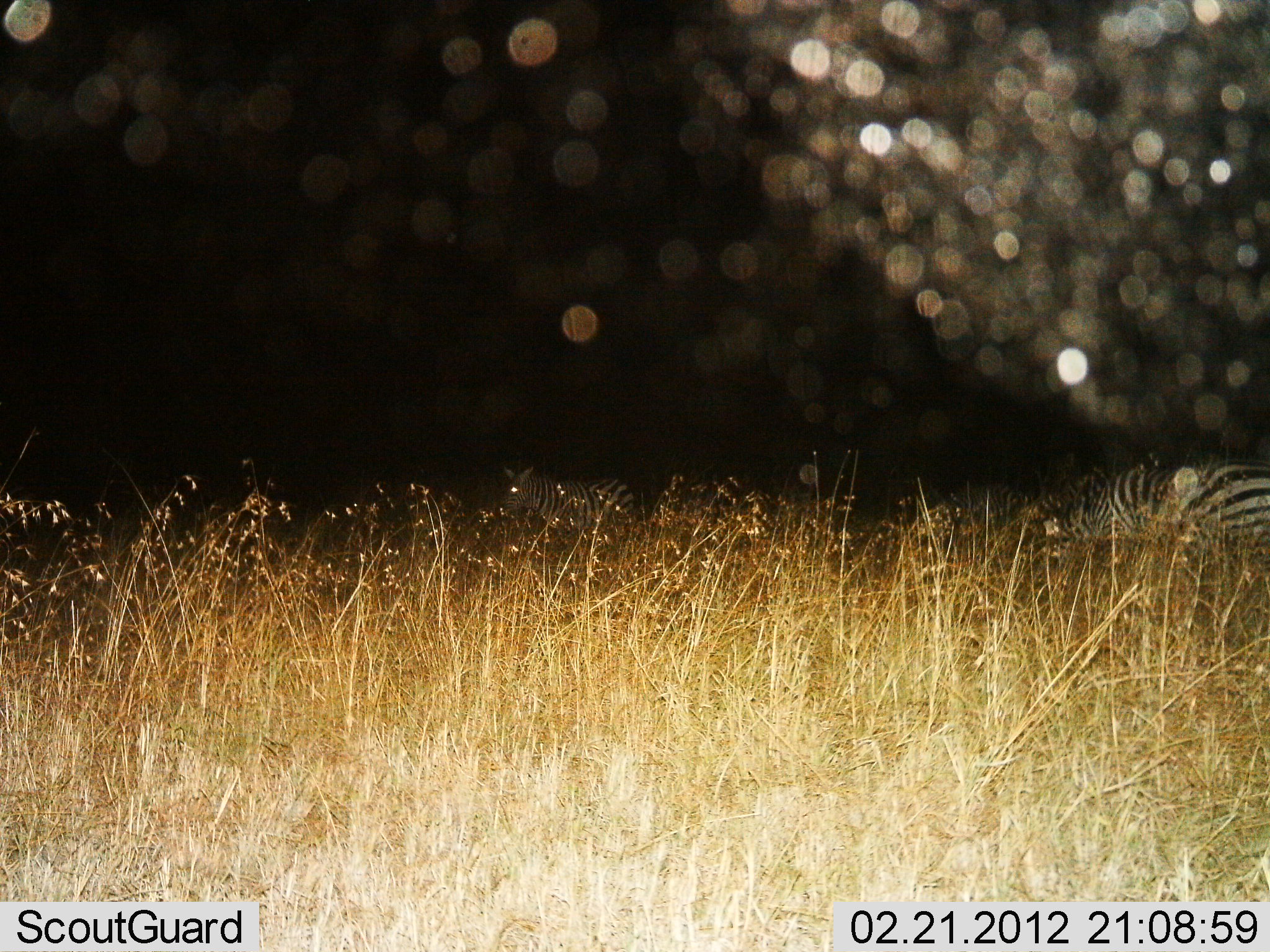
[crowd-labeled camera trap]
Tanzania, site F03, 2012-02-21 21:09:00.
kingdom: Animalia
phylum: Chordata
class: Mammalia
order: Perissodactyla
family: Equidae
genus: Equus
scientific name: Equus quagga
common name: plains zebra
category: zebra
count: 2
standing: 43%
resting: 29%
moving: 21%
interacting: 0%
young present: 7%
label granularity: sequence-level